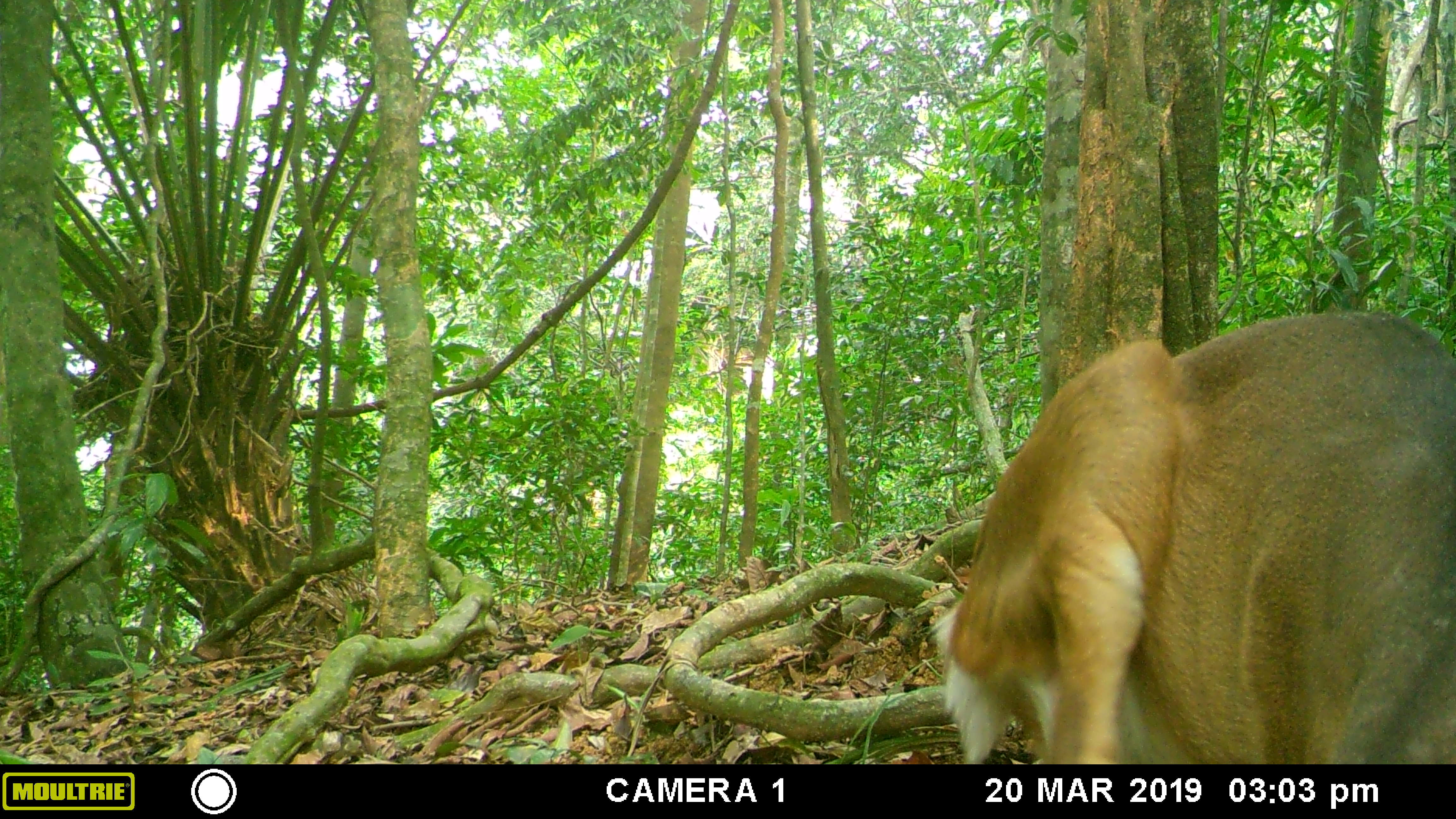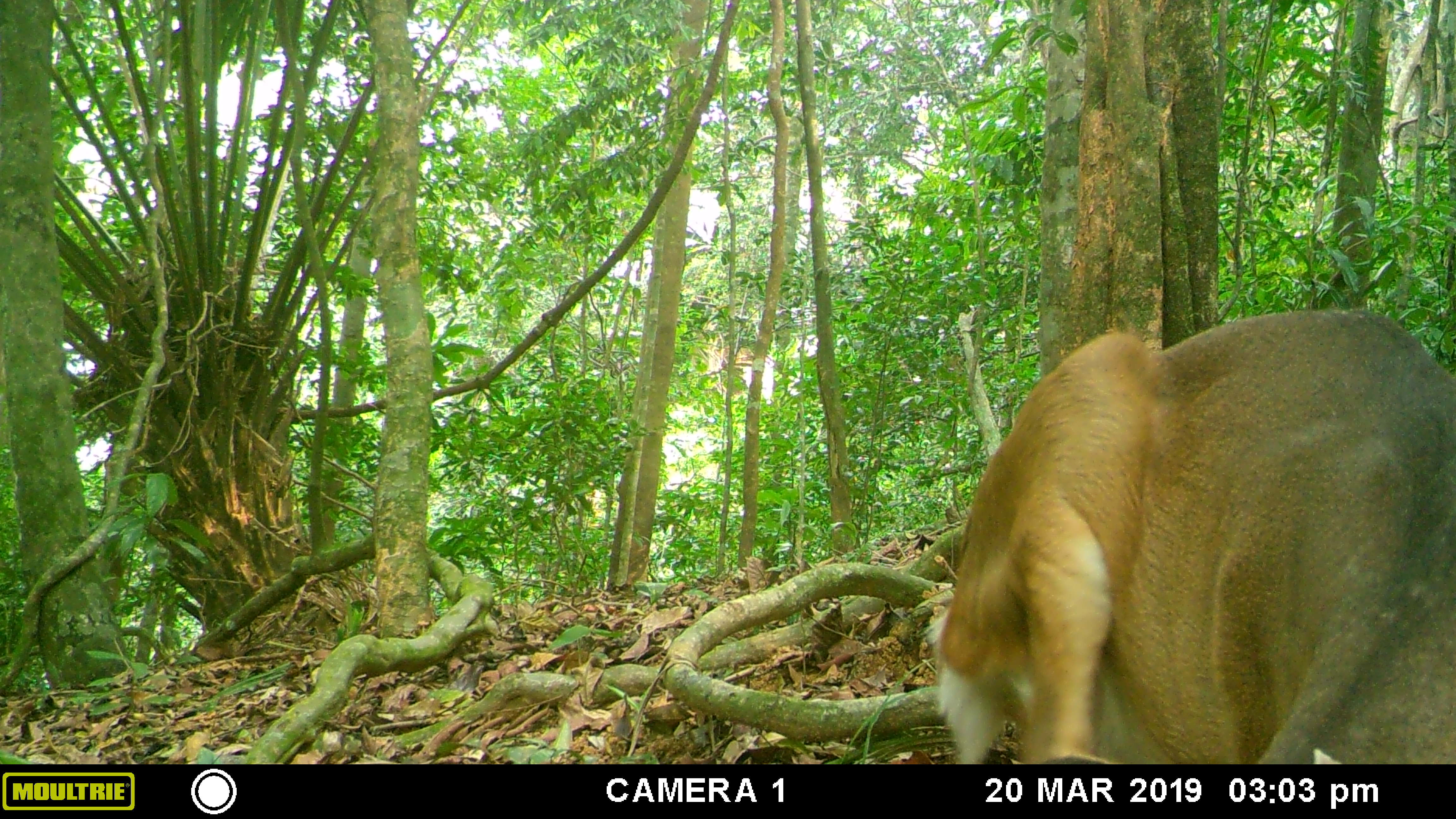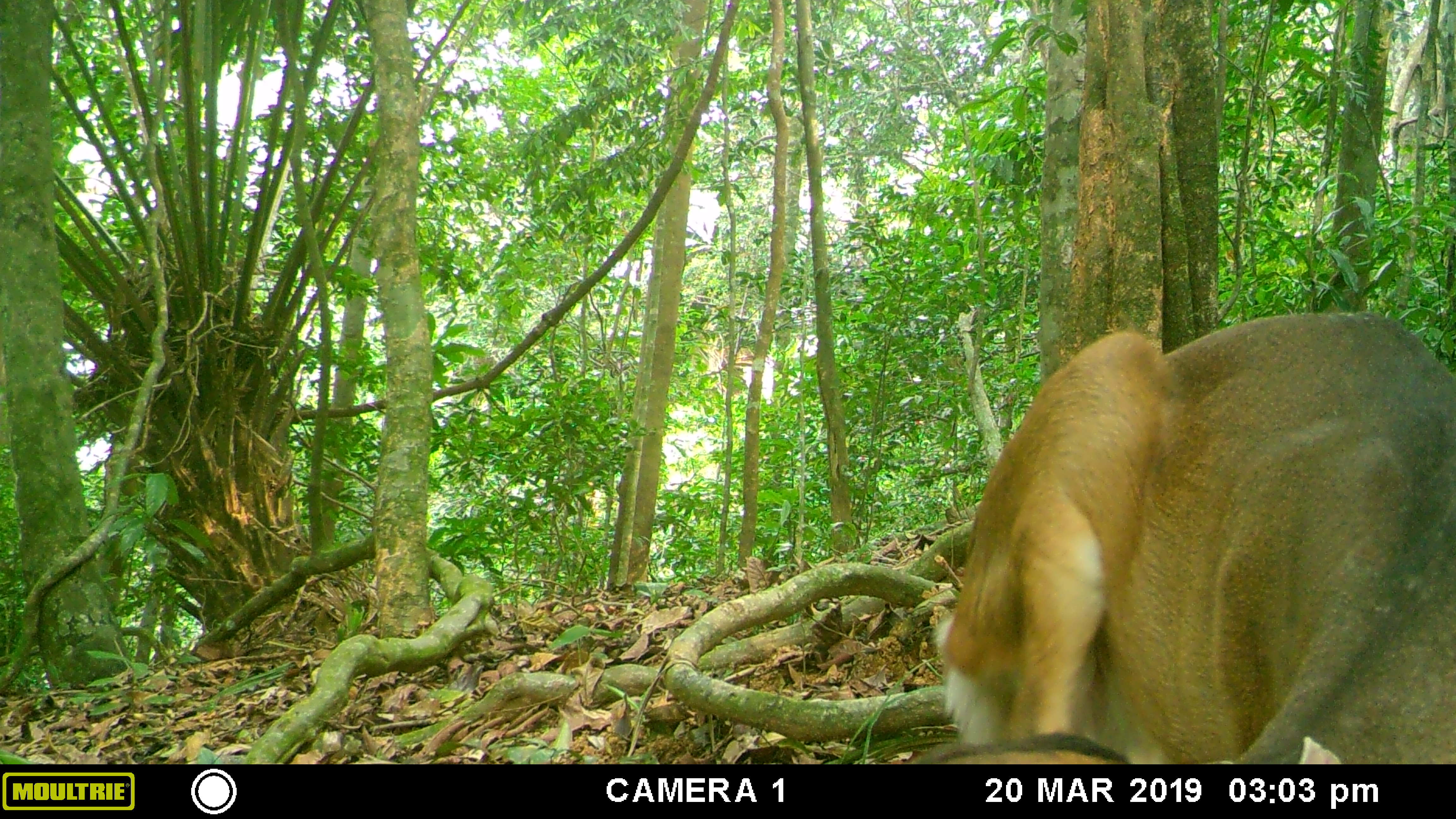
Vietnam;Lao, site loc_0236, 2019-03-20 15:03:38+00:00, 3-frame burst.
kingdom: Animalia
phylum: Chordata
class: Mammalia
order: Artiodactyla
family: Cervidae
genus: Muntiacus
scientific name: Muntiacus vuquangensis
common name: large-antlered muntjac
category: large antlered muntjac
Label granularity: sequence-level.